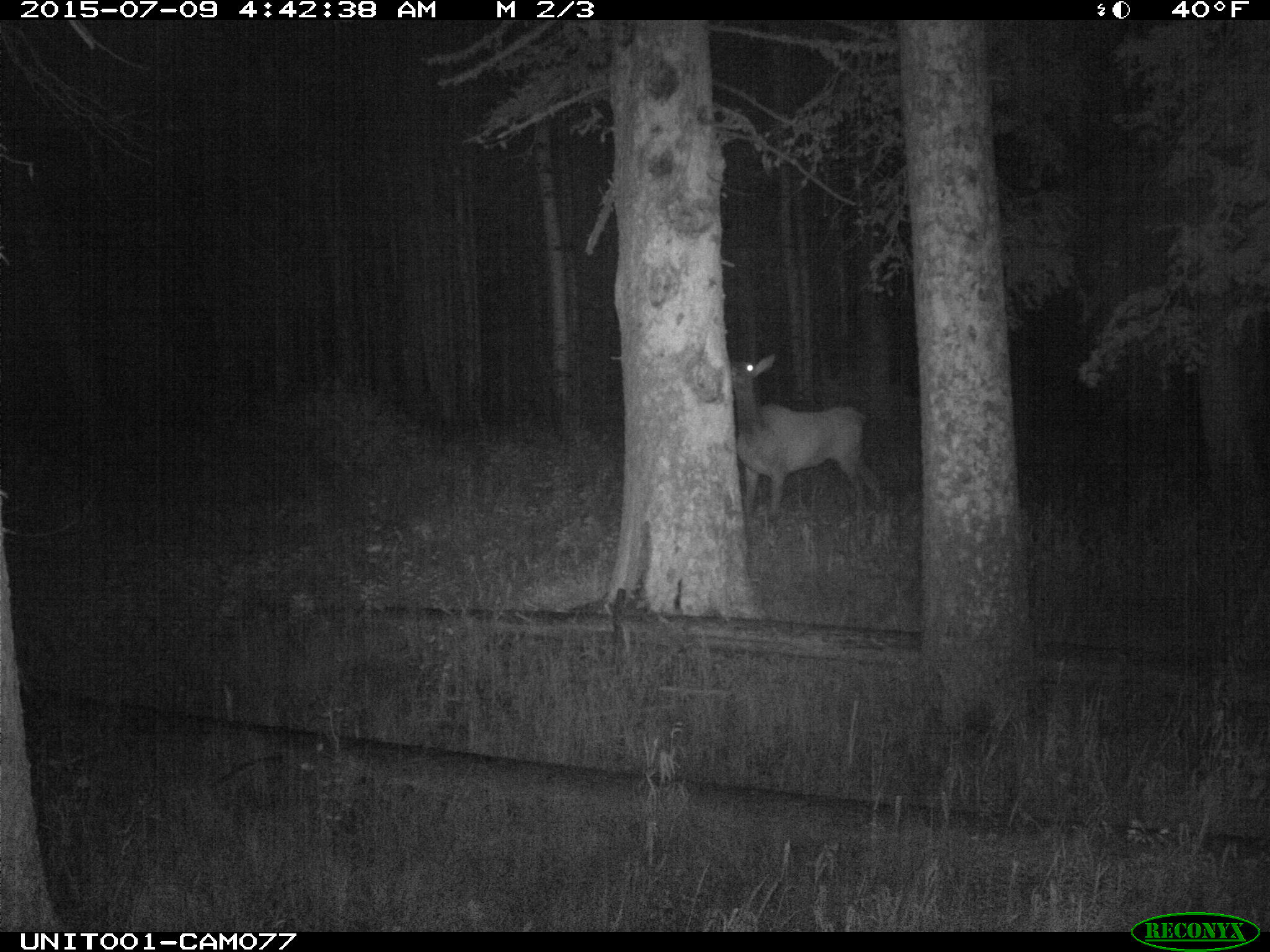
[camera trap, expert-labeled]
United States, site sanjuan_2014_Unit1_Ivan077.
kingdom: Animalia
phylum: Chordata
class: Mammalia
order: Artiodactyla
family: Cervidae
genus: Cervus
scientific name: Cervus elaphus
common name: red deer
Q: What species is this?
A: Cervus elaphus (red deer).